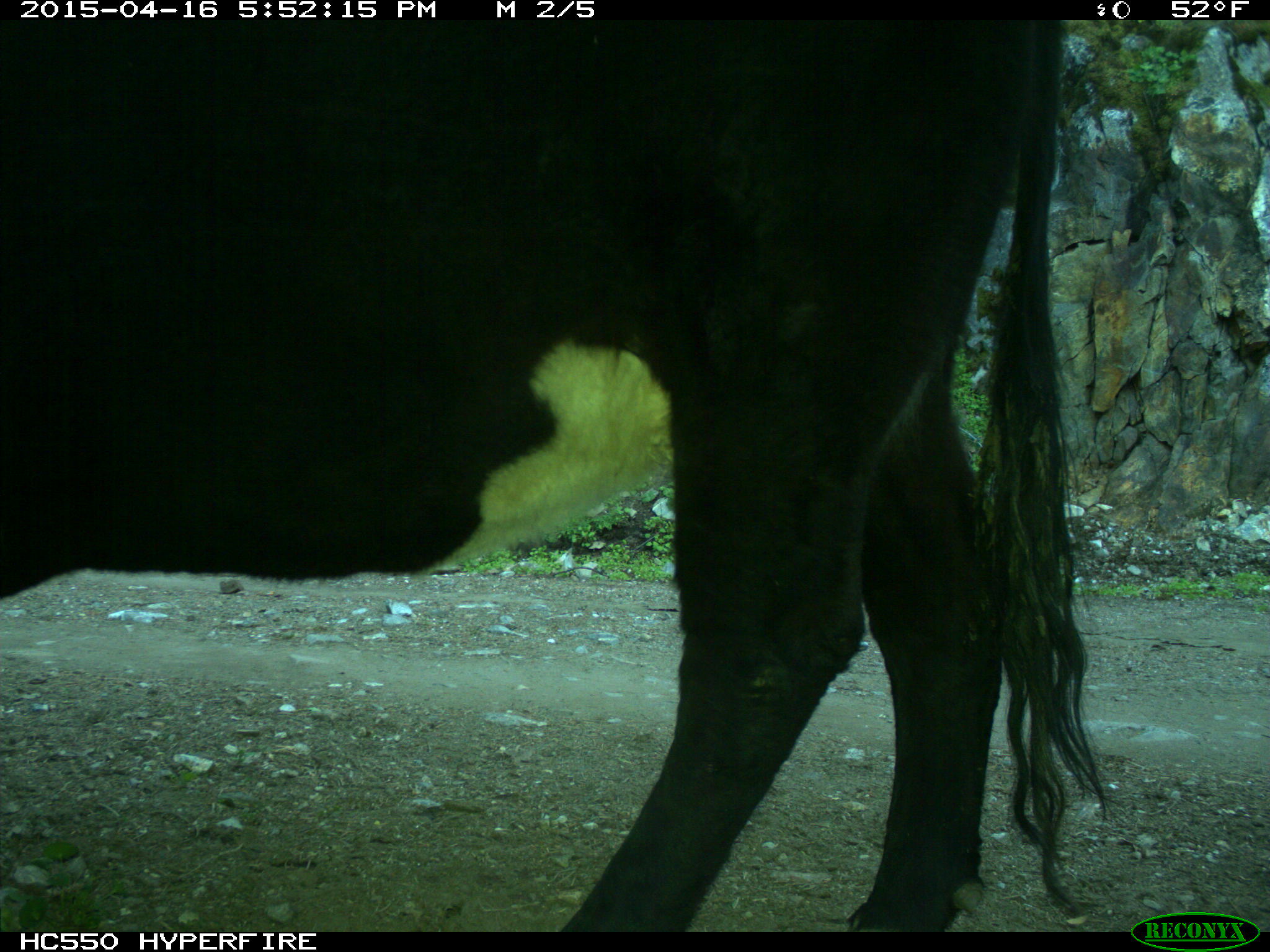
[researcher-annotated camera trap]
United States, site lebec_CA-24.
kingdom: Animalia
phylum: Chordata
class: Mammalia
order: Artiodactyla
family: Bovidae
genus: Bos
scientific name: Bos taurus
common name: domestic cow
Bos taurus (domestic cow).